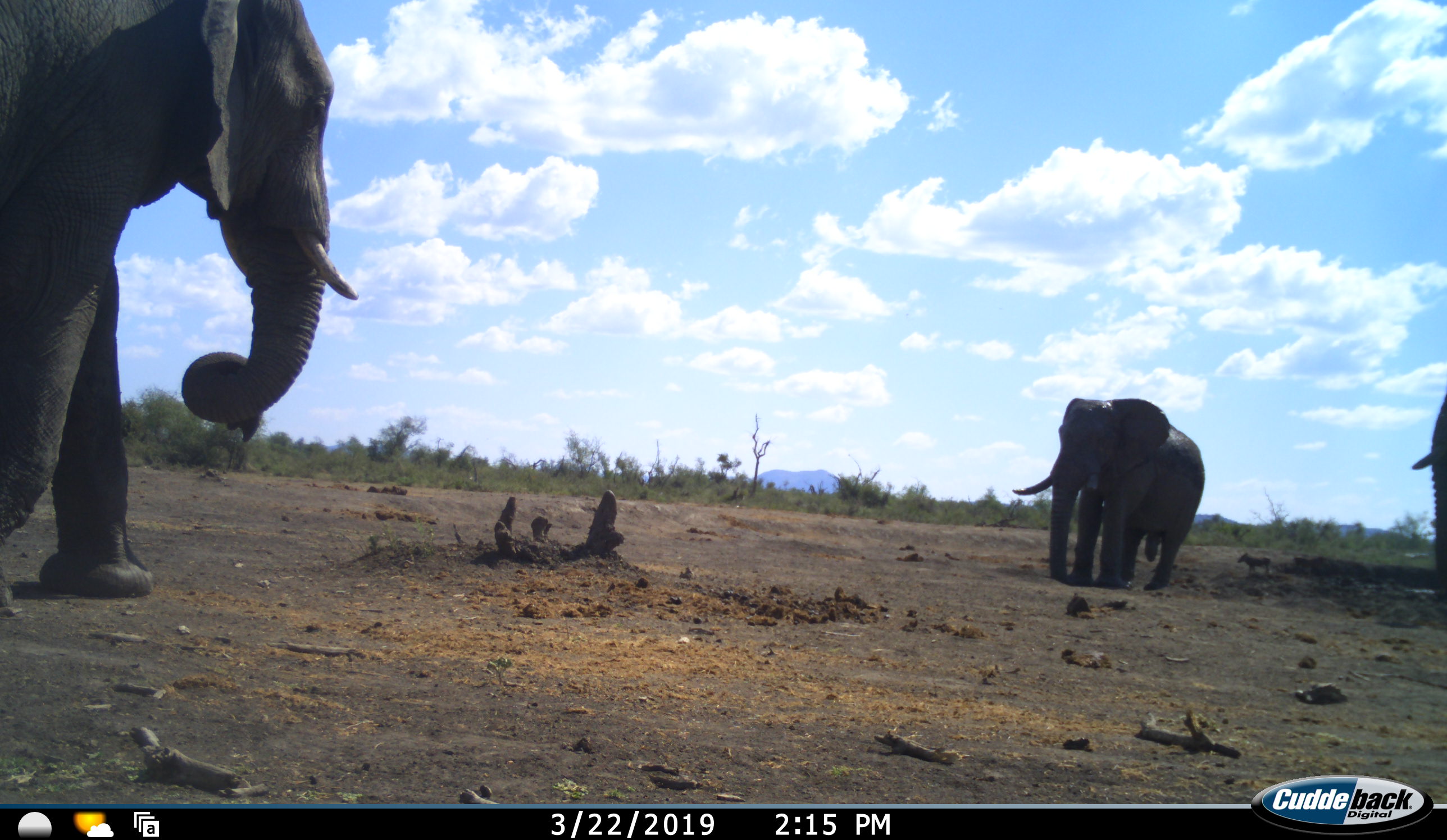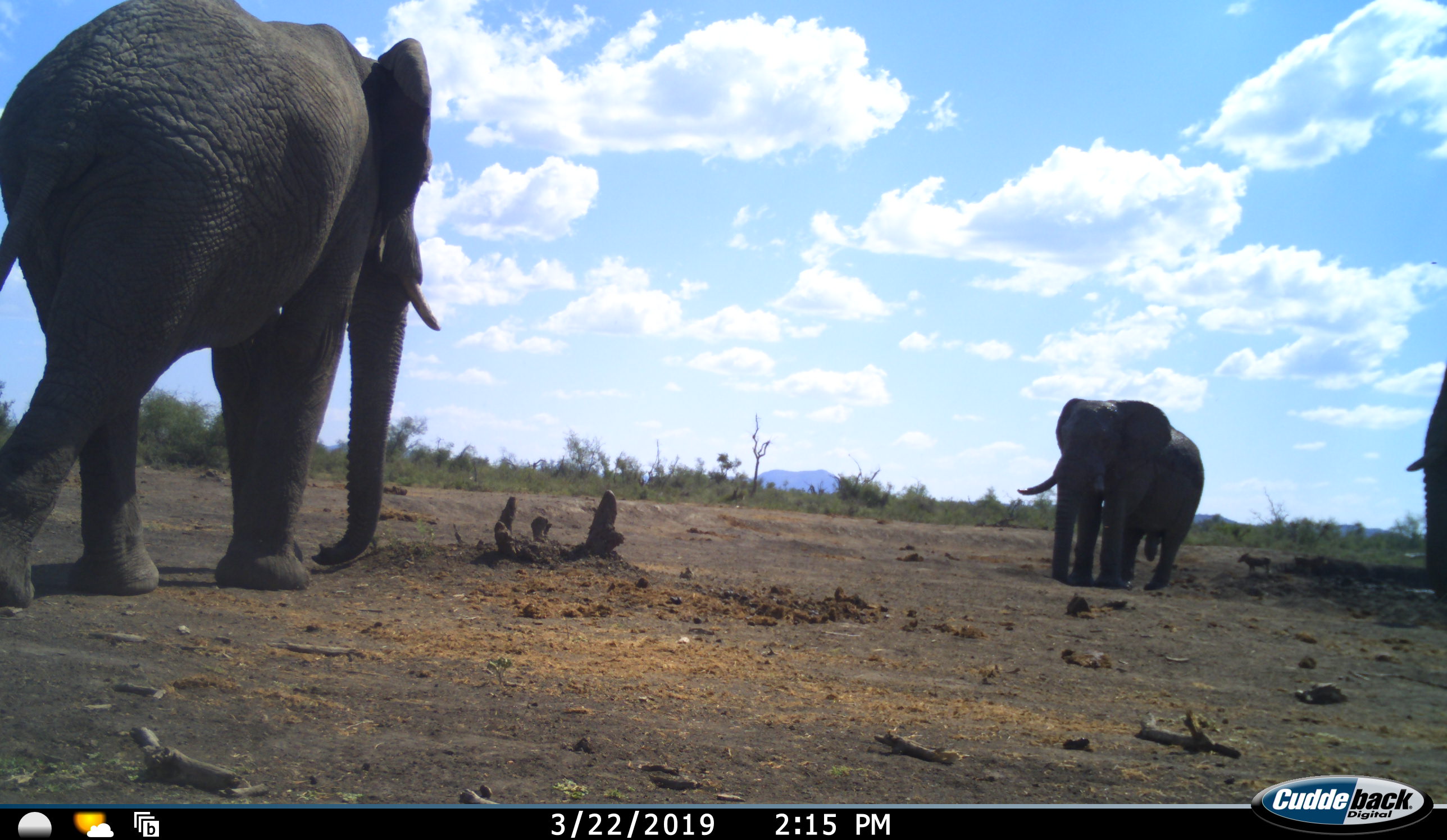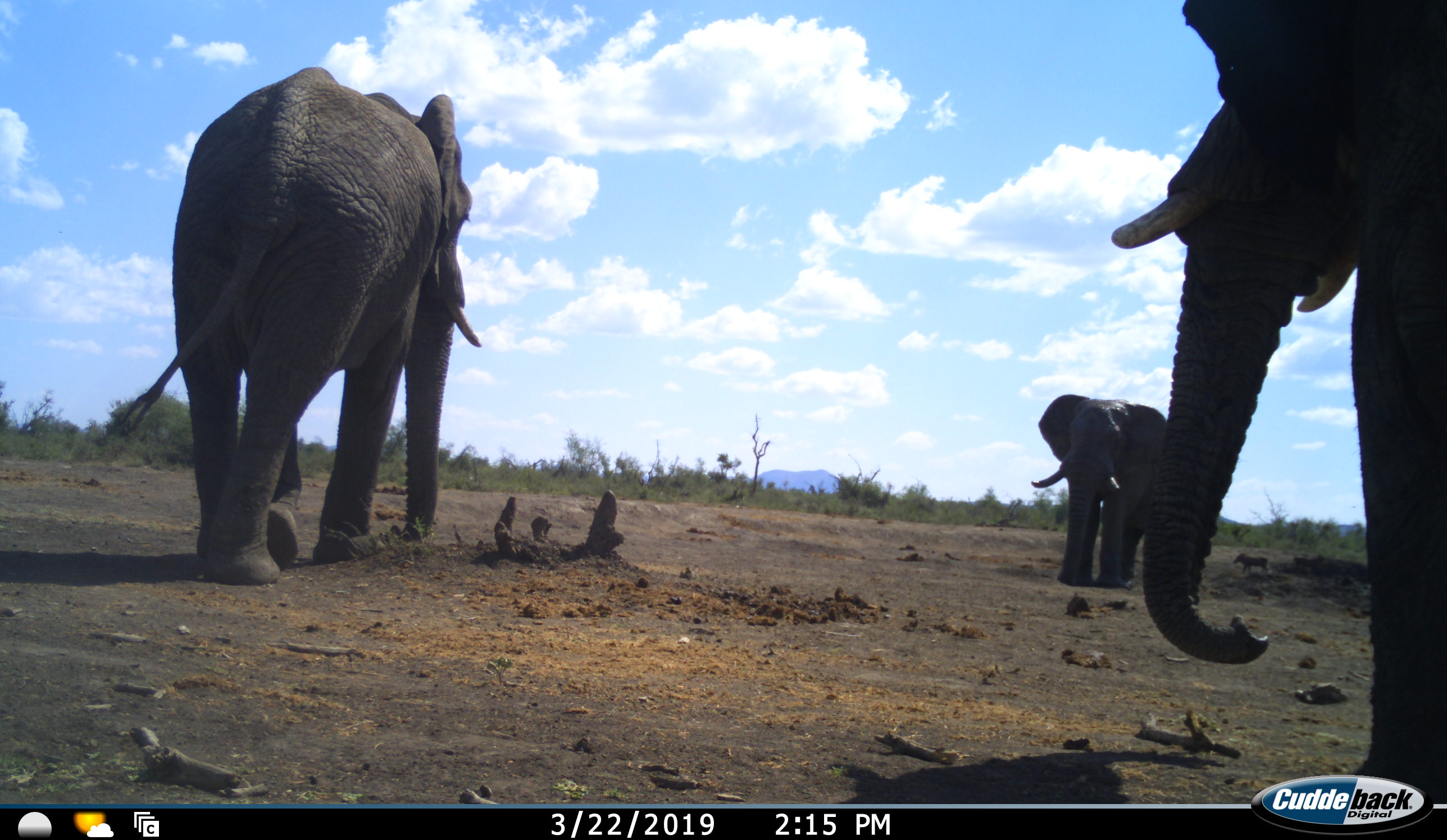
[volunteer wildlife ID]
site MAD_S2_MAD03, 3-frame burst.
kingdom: Animalia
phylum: Chordata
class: Mammalia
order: Proboscidea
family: Elephantidae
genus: Loxodonta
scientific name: Loxodonta africana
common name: african bush elephant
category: elephant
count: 3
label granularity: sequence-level